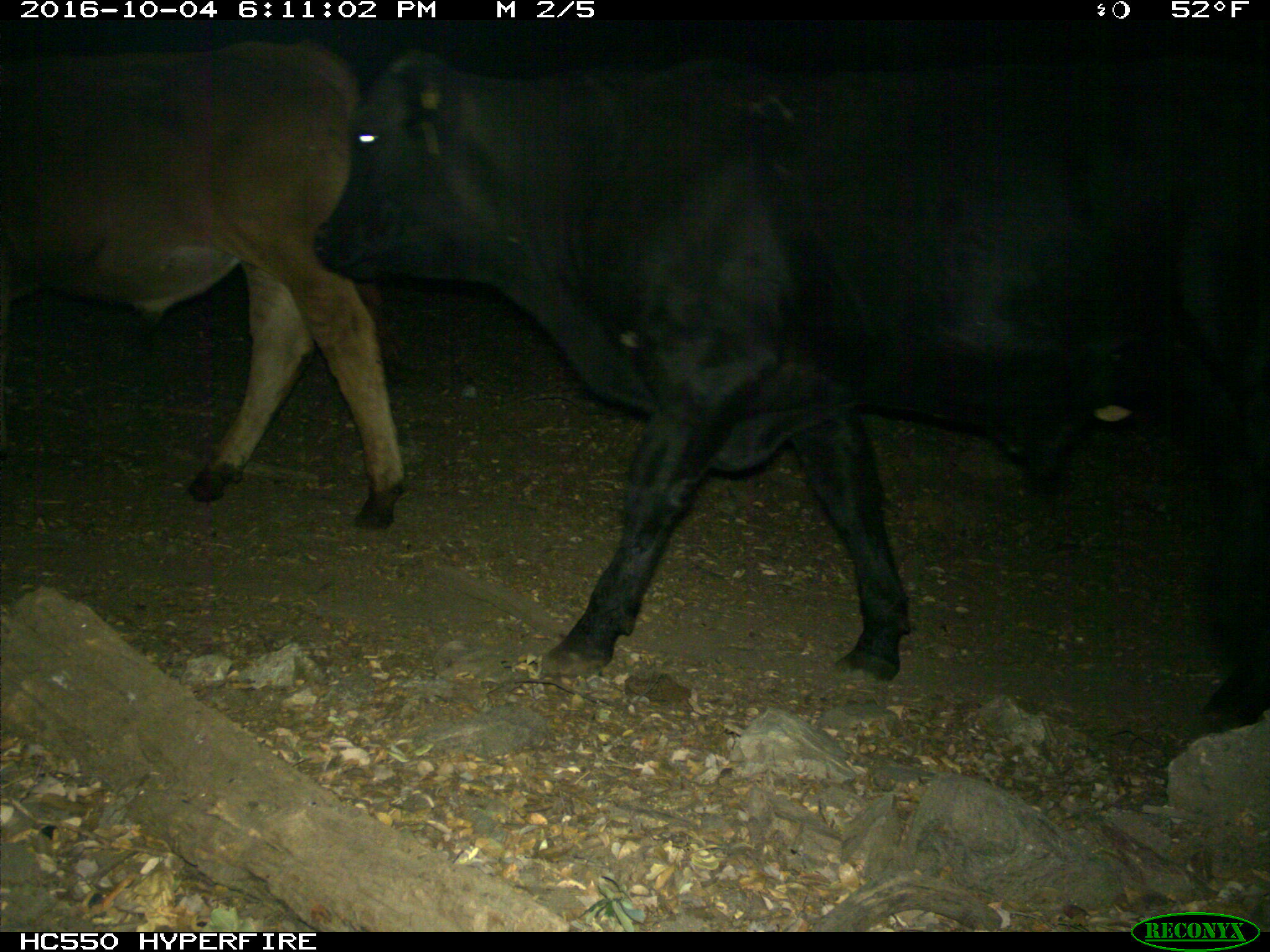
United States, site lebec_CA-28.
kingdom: Animalia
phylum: Chordata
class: Mammalia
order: Artiodactyla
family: Bovidae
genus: Bos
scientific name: Bos taurus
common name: domestic cow